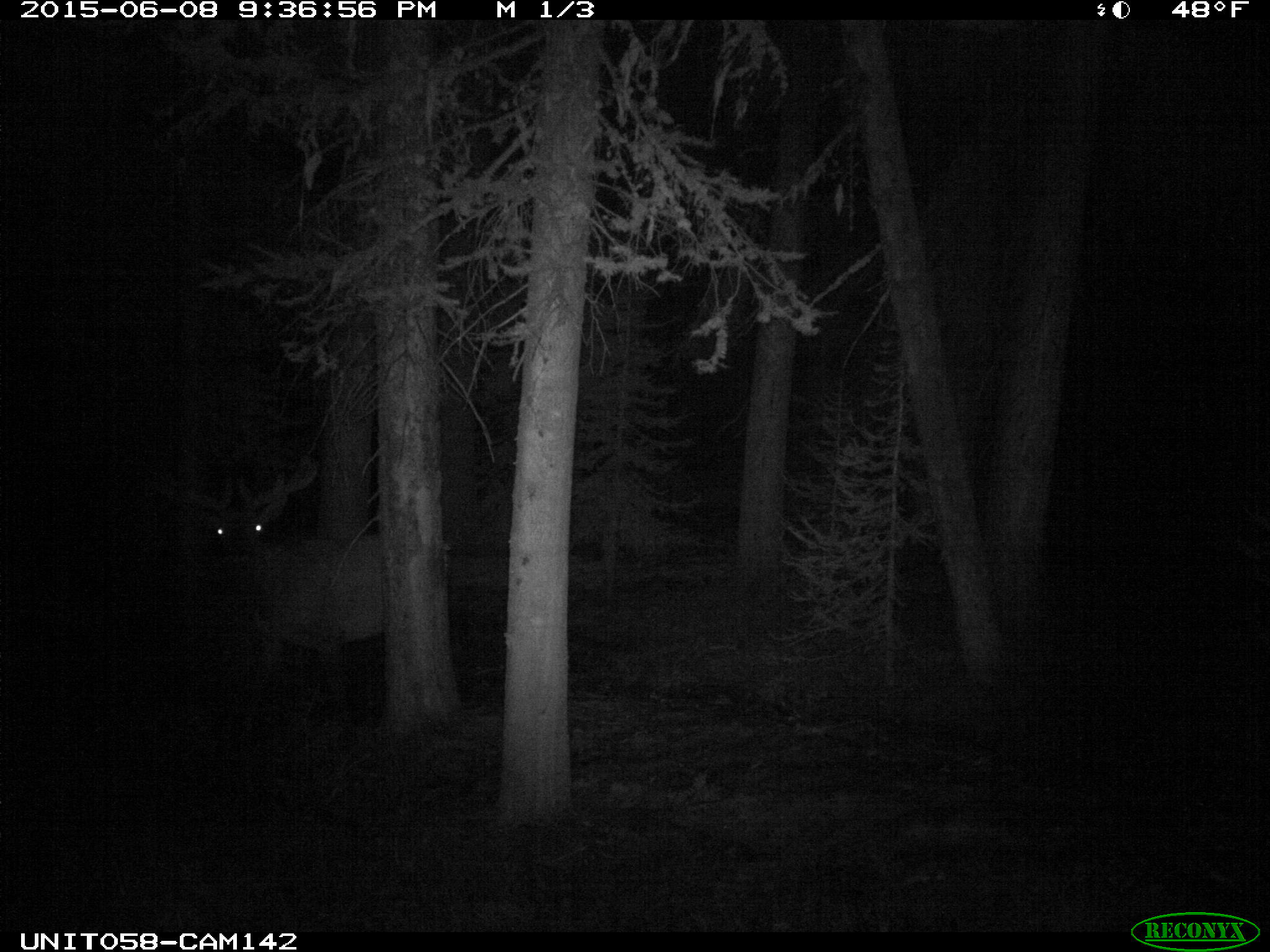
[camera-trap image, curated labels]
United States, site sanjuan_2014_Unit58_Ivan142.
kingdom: Animalia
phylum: Chordata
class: Mammalia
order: Artiodactyla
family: Cervidae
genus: Cervus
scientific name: Cervus elaphus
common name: red deer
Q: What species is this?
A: Cervus elaphus (red deer).